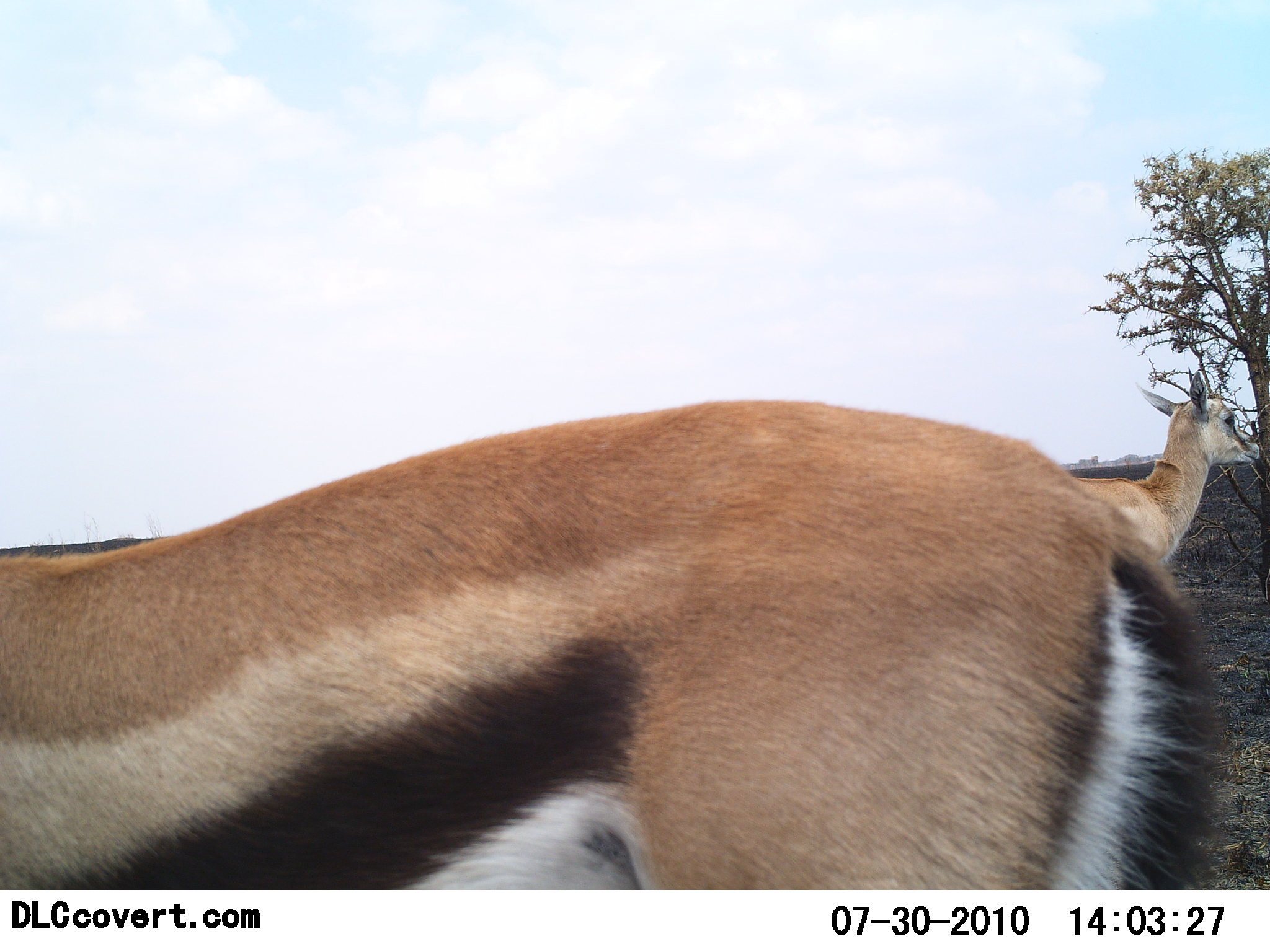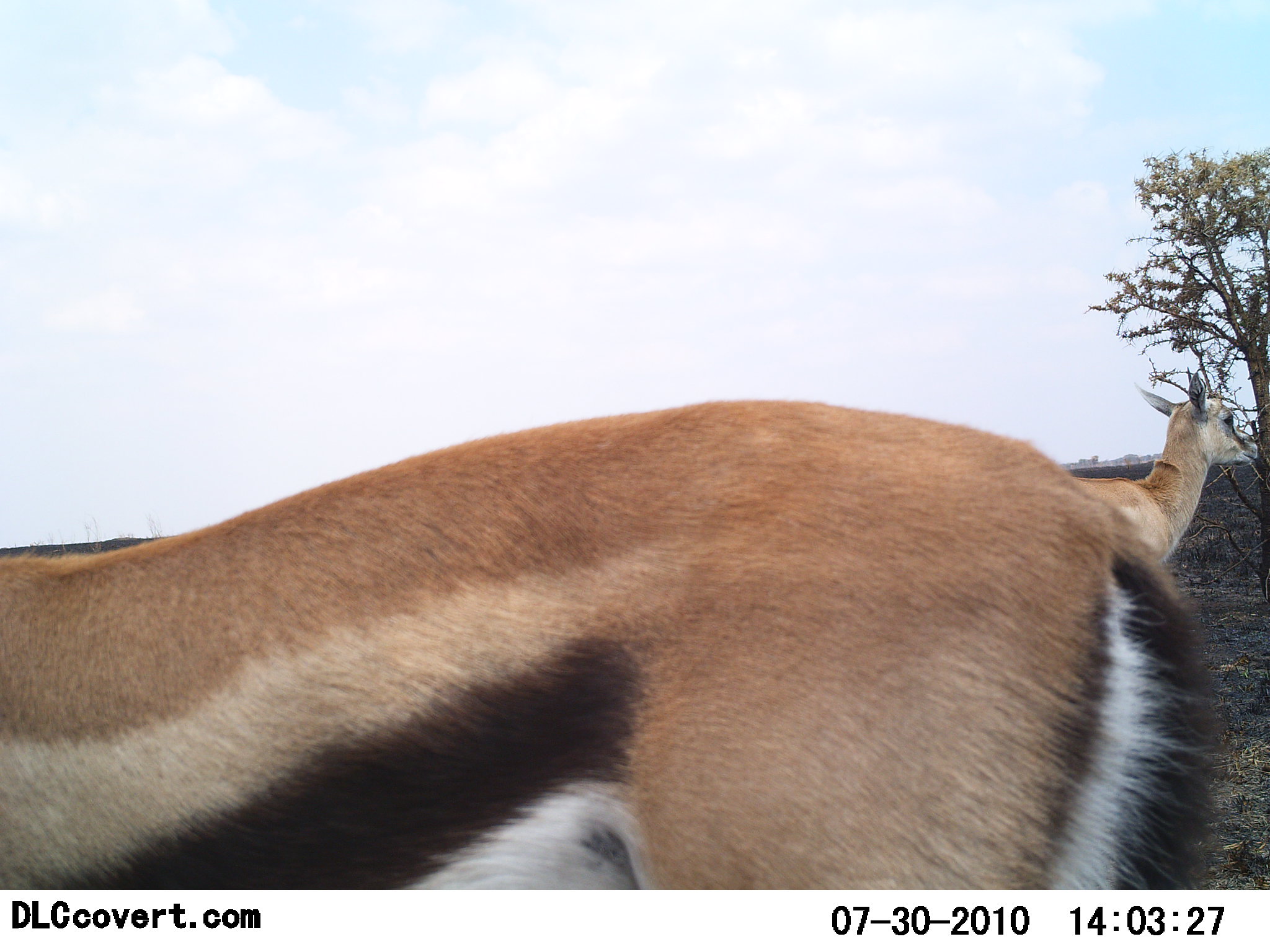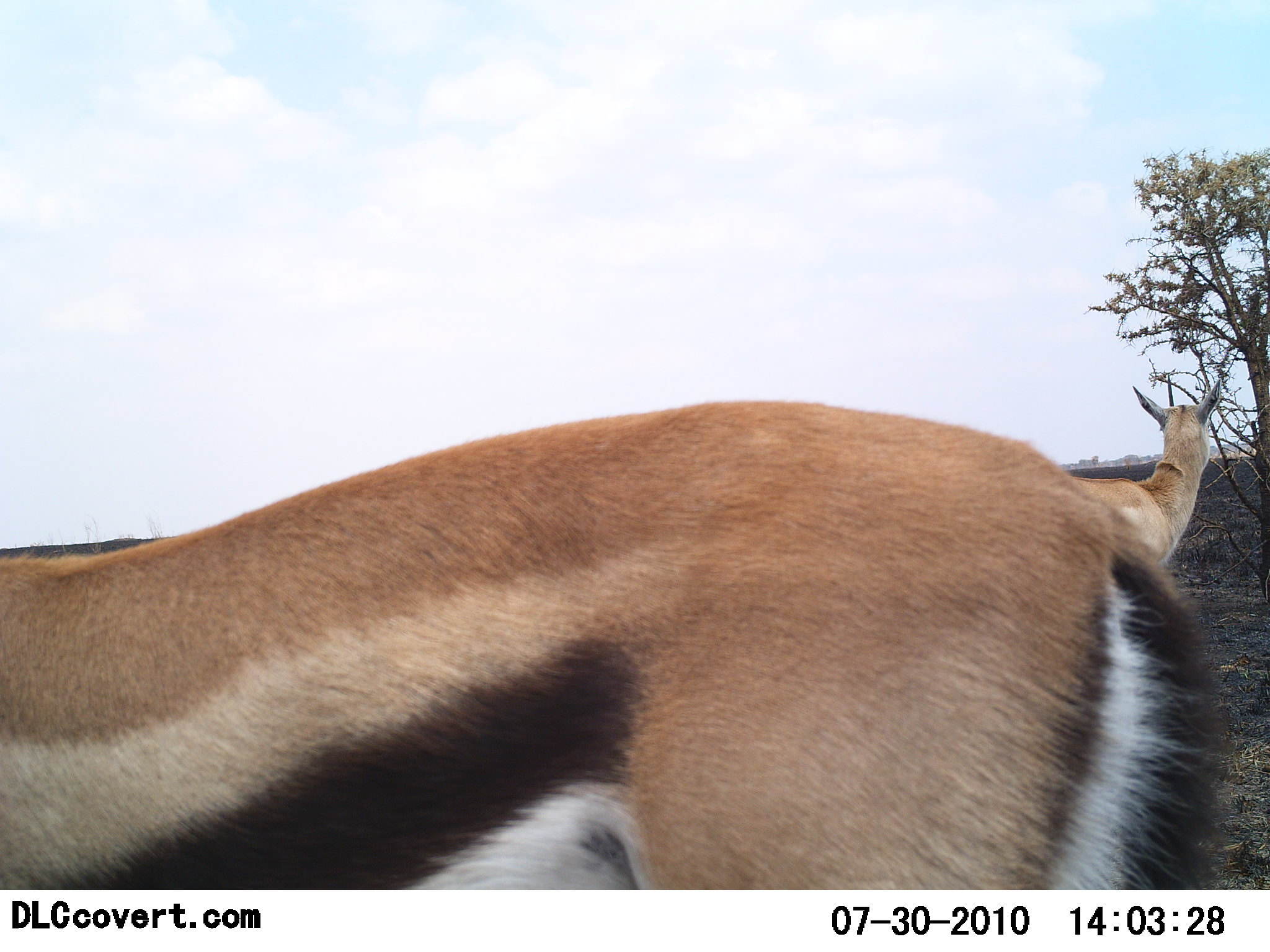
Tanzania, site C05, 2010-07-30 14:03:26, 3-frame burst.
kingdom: Animalia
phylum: Chordata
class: Mammalia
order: Artiodactyla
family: Bovidae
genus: Eudorcas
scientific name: Eudorcas thomsonii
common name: thomson's gazelle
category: gazellethomsons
Gazellethomsons (thomson's gazelle) (Eudorcas thomsonii), count 2. Behavior (volunteer vote fractions): standing 100%, resting 0%, moving 4%, interacting 0%. Young present (vote fraction): 4%. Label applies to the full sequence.